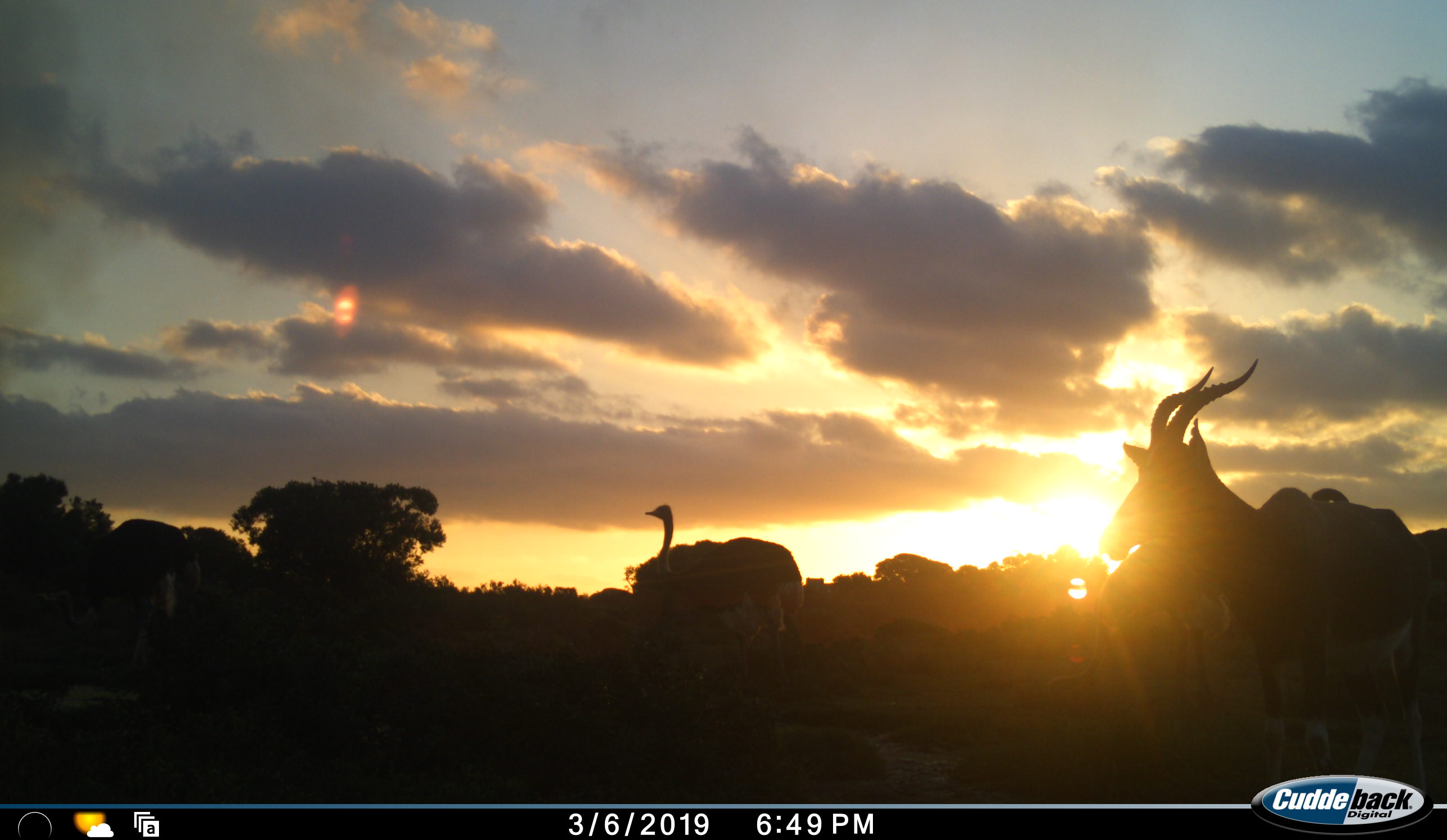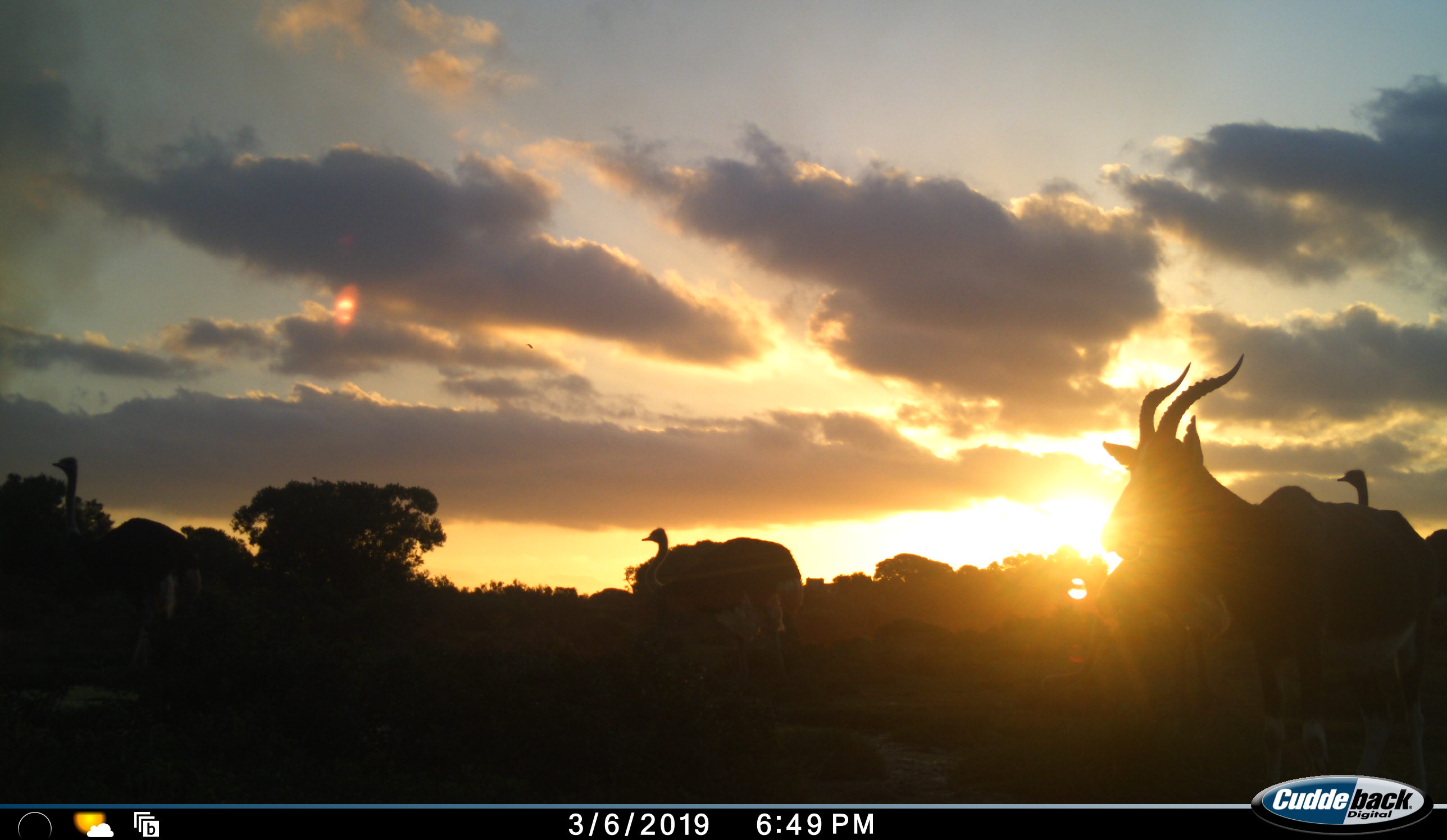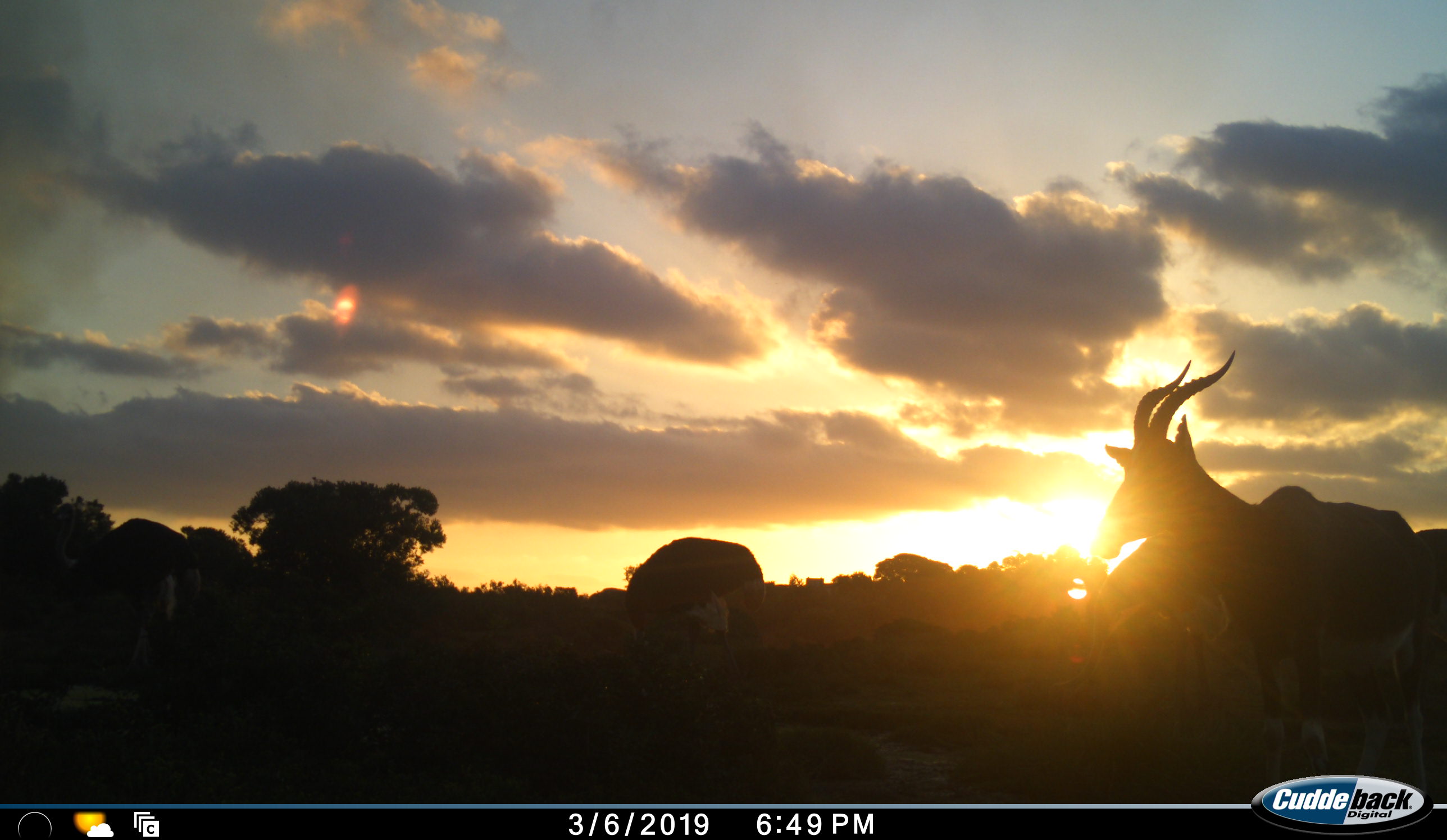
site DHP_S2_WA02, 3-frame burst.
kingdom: Animalia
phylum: Chordata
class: Mammalia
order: Artiodactyla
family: Bovidae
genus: Damaliscus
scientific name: Damaliscus pygargus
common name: bontebok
Bontebok (Damaliscus pygargus), count 1. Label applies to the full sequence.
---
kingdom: Animalia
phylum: Chordata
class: Aves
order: Struthioniformes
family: Struthionidae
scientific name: Struthionidae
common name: ostrich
Ostrich (Struthionidae), count 3. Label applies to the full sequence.